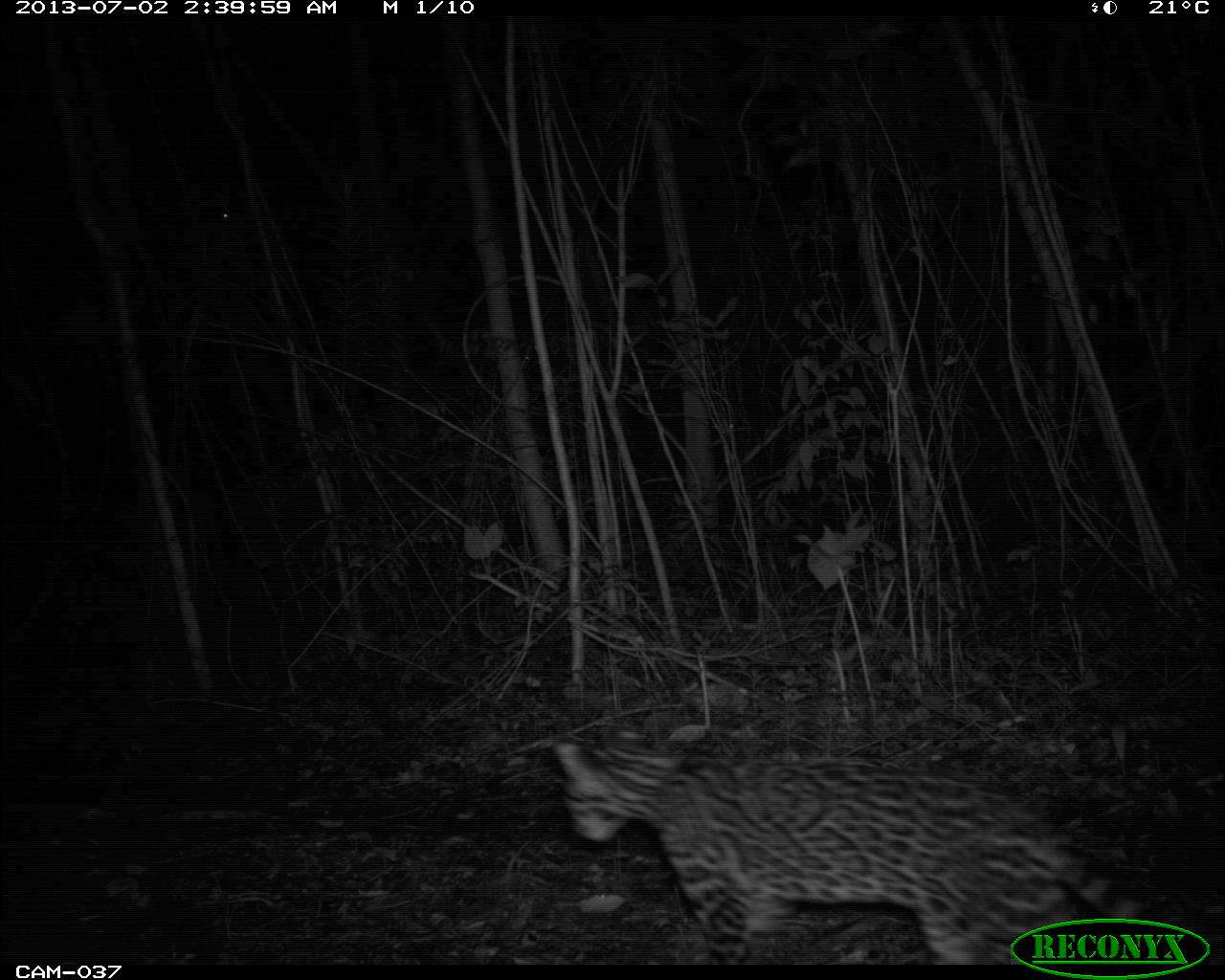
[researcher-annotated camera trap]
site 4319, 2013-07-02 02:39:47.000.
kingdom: Animalia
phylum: Chordata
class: Mammalia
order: Carnivora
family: Felidae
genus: Leopardus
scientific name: Leopardus pardalis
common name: ocelot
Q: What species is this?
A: Leopardus pardalis (ocelot).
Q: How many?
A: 1.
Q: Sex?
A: Female.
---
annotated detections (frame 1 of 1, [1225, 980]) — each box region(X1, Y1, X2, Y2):
leopardus pardalis: region(548, 718, 1222, 961)